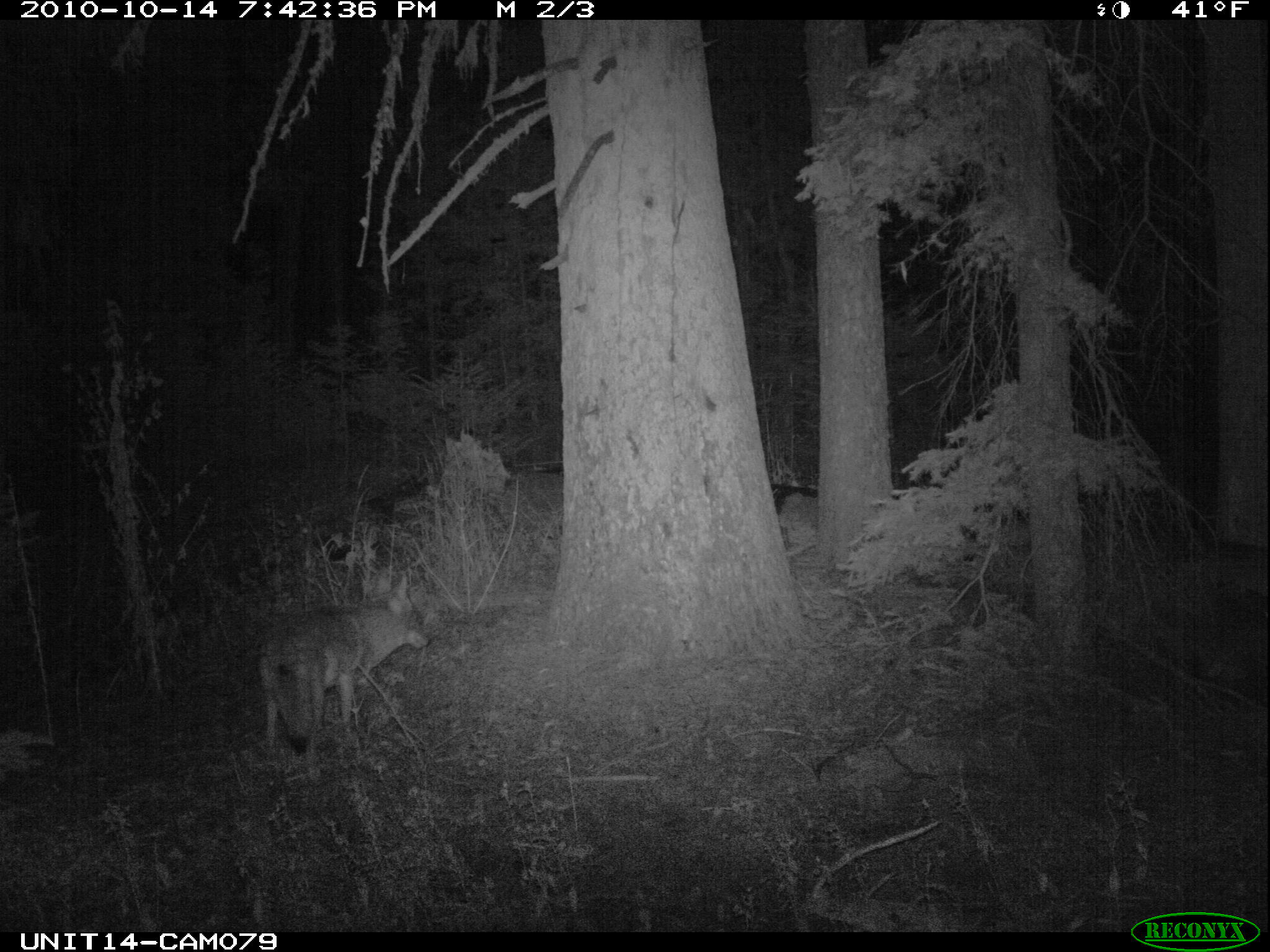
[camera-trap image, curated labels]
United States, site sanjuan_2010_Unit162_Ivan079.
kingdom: Animalia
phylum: Chordata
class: Mammalia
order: Carnivora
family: Canidae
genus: Canis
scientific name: Canis latrans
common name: coyote